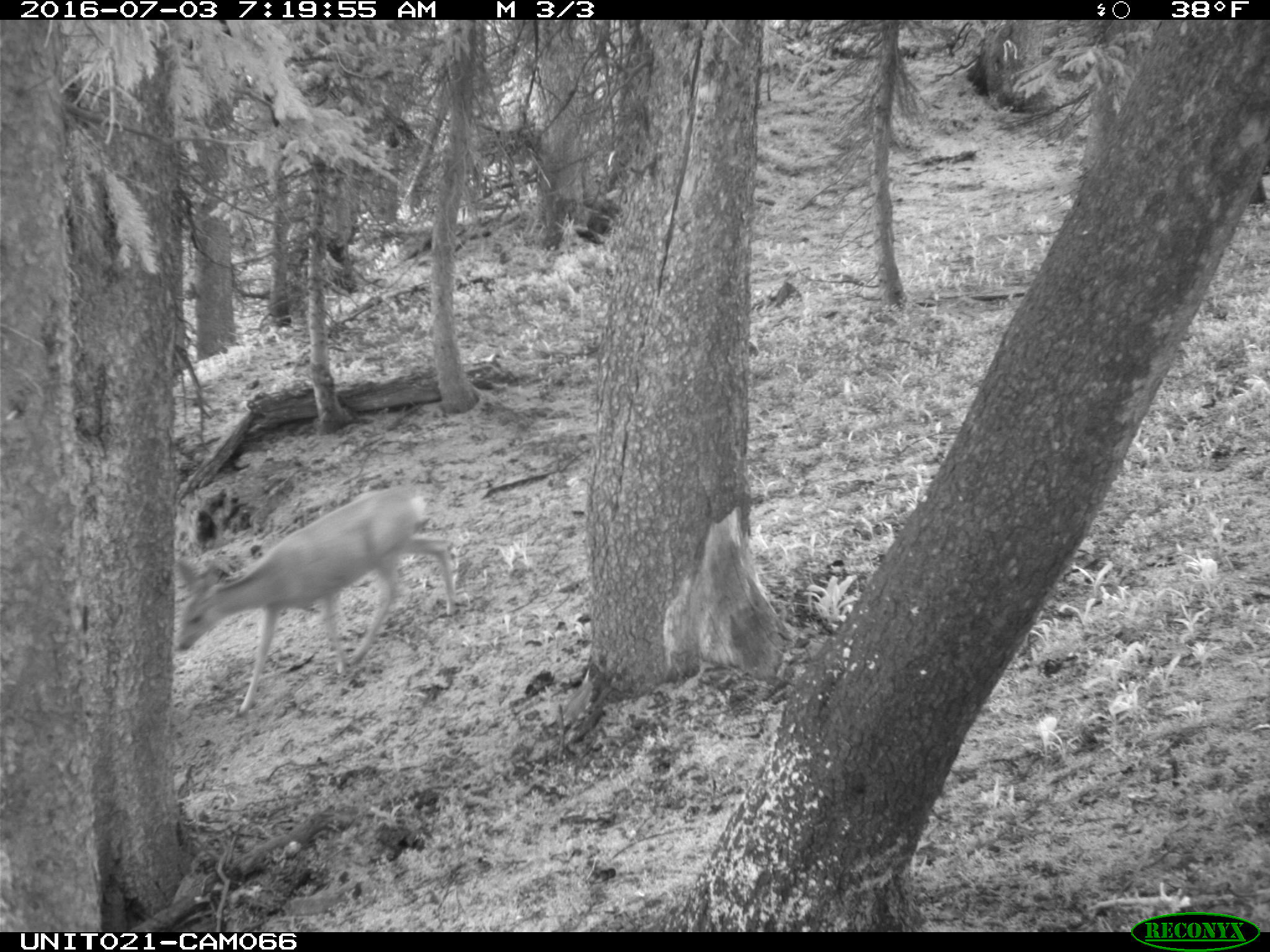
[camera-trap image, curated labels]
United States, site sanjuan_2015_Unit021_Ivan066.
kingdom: Animalia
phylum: Chordata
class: Mammalia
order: Artiodactyla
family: Cervidae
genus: Odocoileus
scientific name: Odocoileus hemionus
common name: mule deer